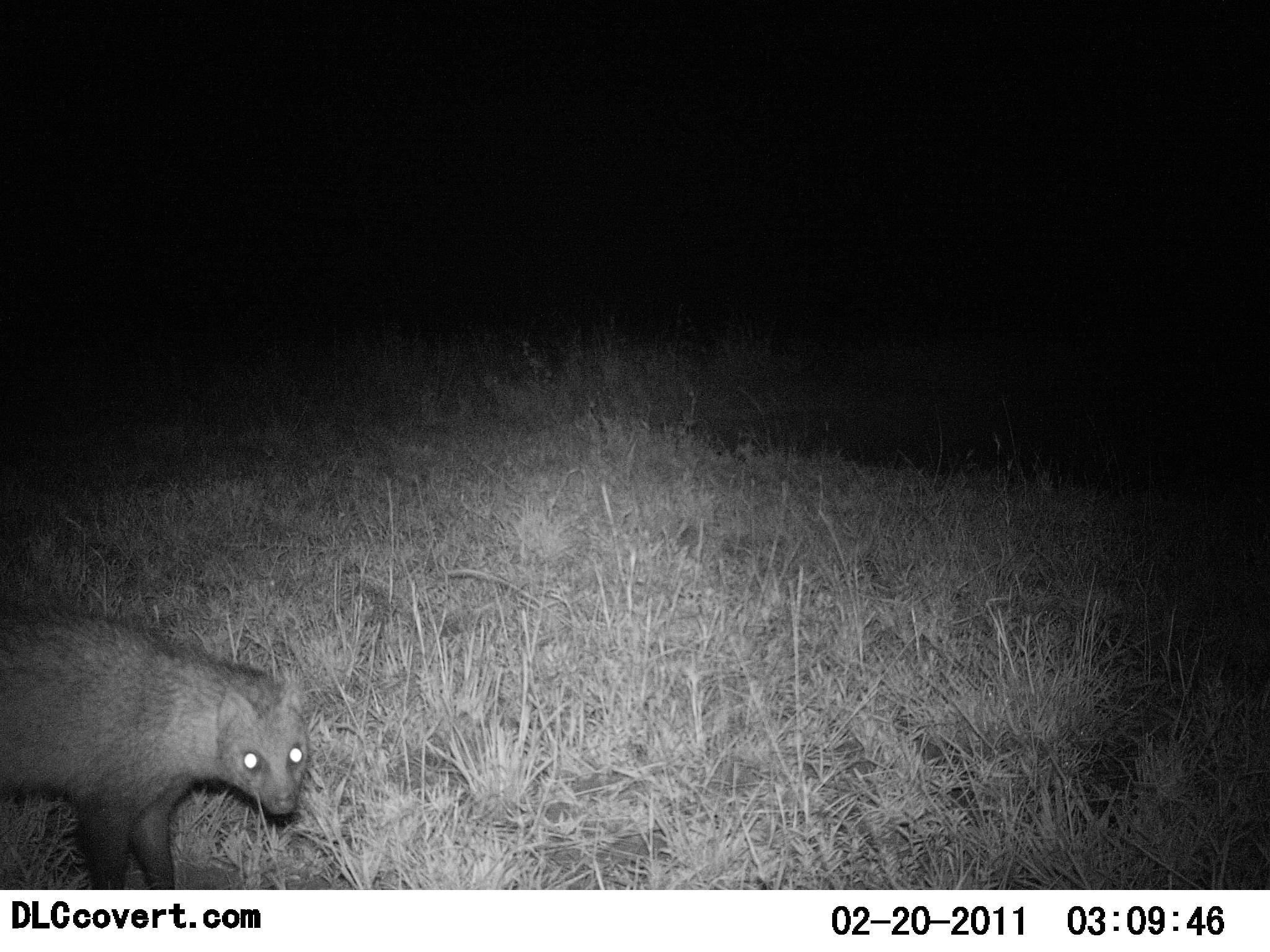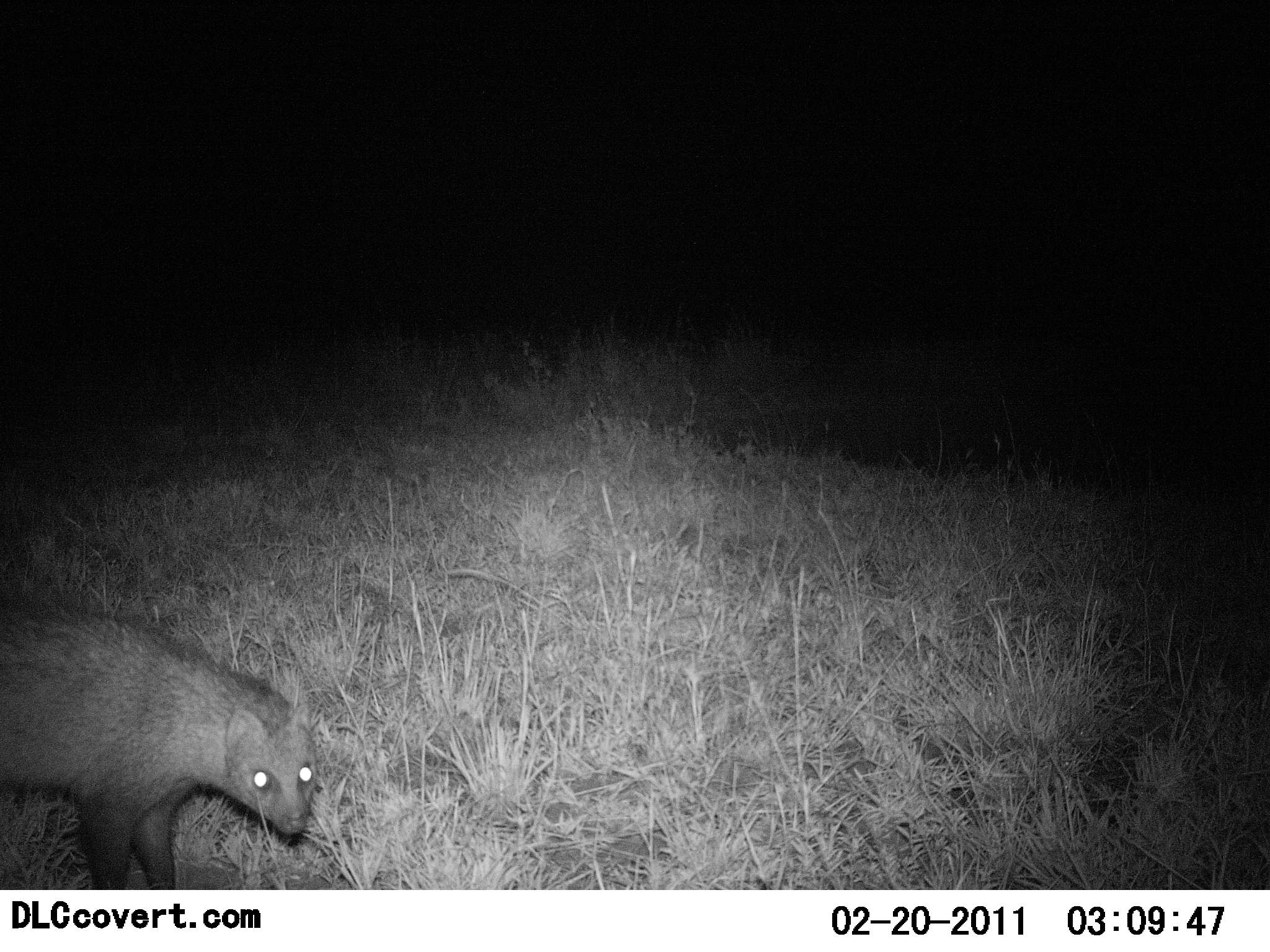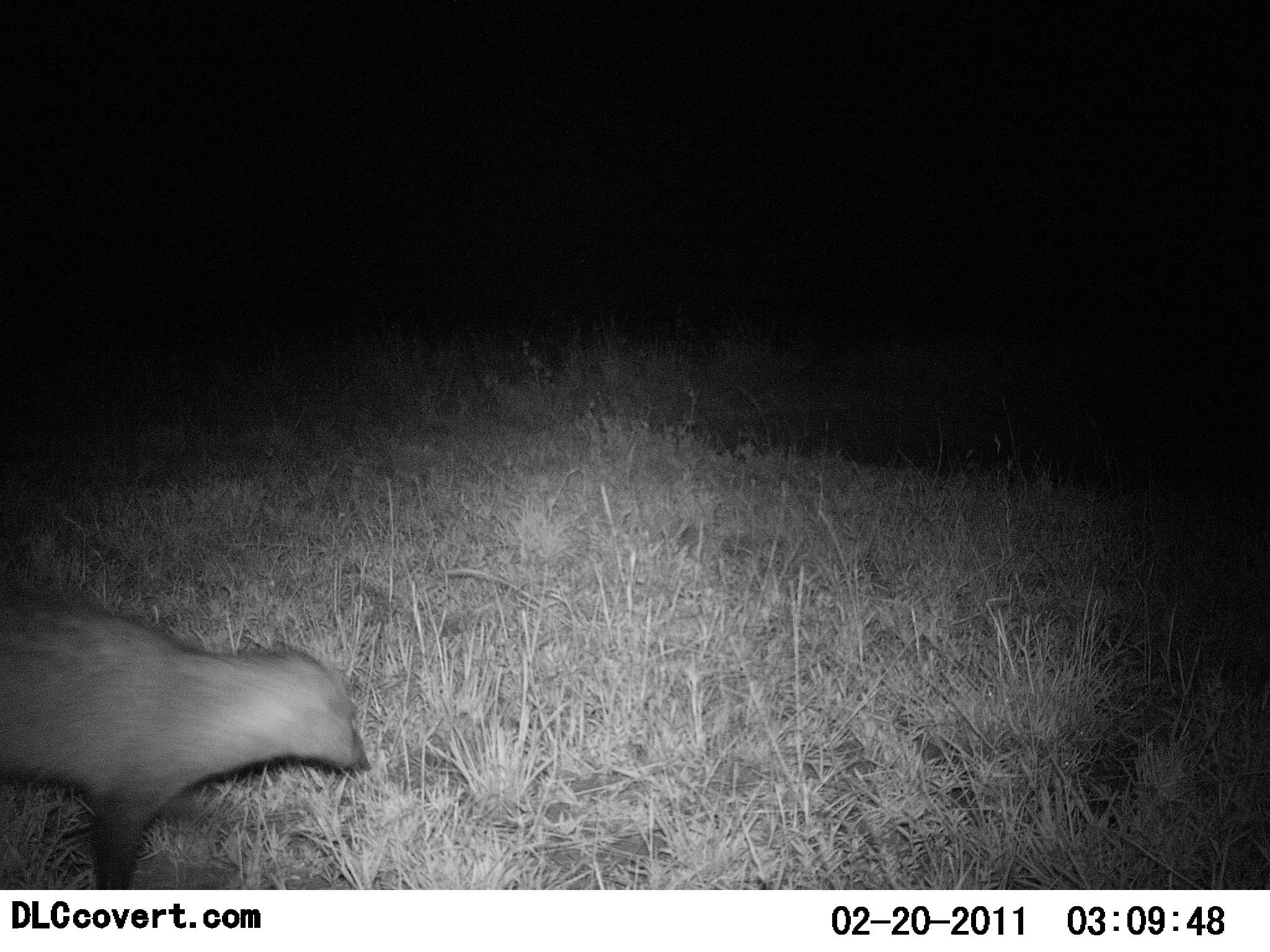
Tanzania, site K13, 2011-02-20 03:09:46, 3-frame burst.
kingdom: Animalia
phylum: Chordata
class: Mammalia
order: Carnivora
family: Herpestidae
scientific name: Herpestidae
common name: mongoose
Mongoose (Herpestidae), count 1. Behavior (volunteer vote fractions): standing 86%, resting 0%, moving 14%, interacting 0%. Young present (vote fraction): 0%. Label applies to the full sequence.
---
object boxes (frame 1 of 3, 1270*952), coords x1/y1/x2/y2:
animal: 0/618/309/889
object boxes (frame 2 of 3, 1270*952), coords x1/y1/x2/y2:
animal: 1/607/320/890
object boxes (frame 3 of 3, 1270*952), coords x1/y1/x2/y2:
animal: 0/598/373/890